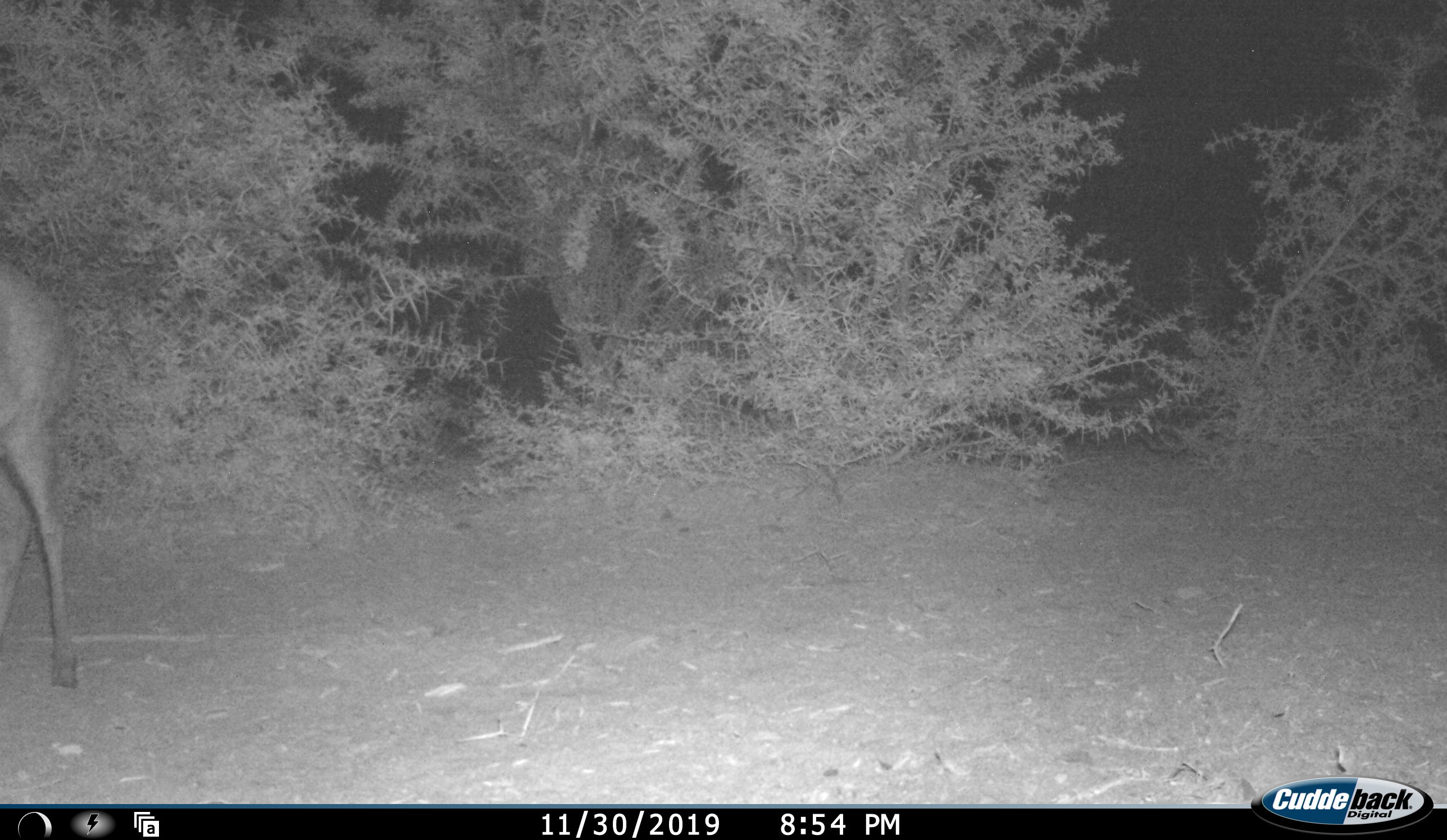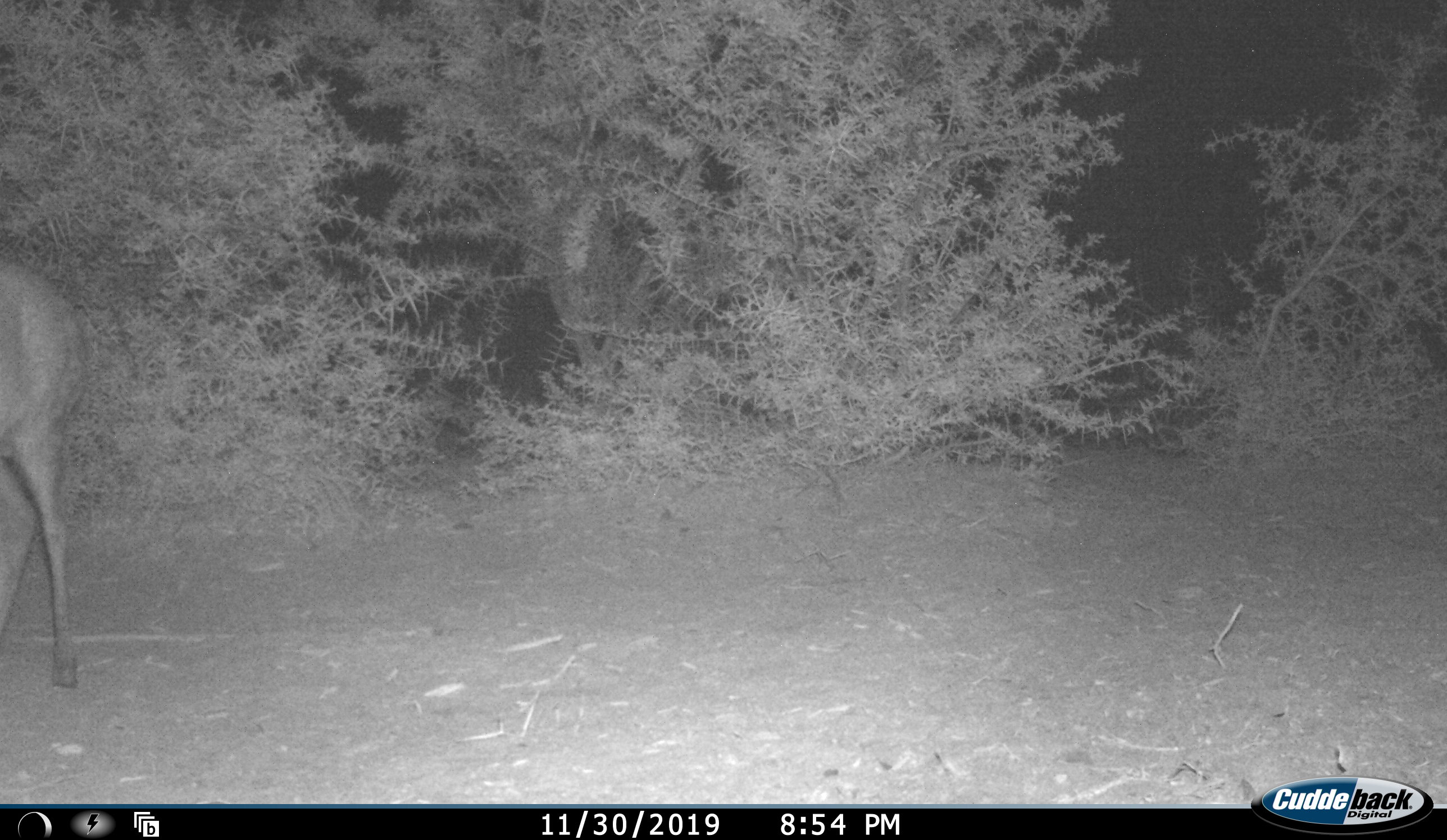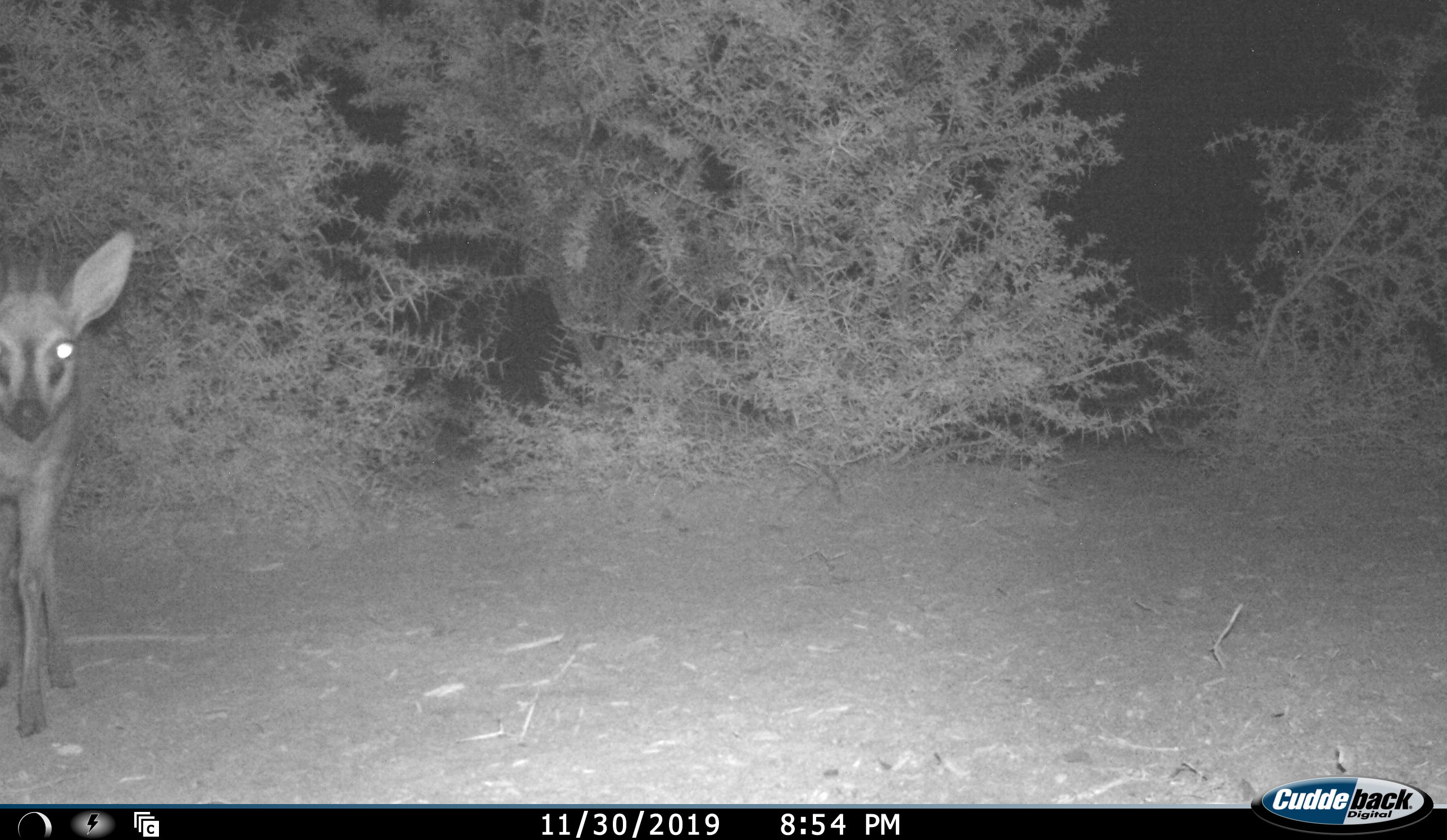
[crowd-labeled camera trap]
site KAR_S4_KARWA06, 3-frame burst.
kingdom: Animalia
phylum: Chordata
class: Mammalia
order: Artiodactyla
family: Bovidae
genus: Sylvicapra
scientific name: Sylvicapra grimmia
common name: common duiker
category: duikercommongrey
Duikercommongrey (common duiker) (Sylvicapra grimmia), count 1. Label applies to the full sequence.